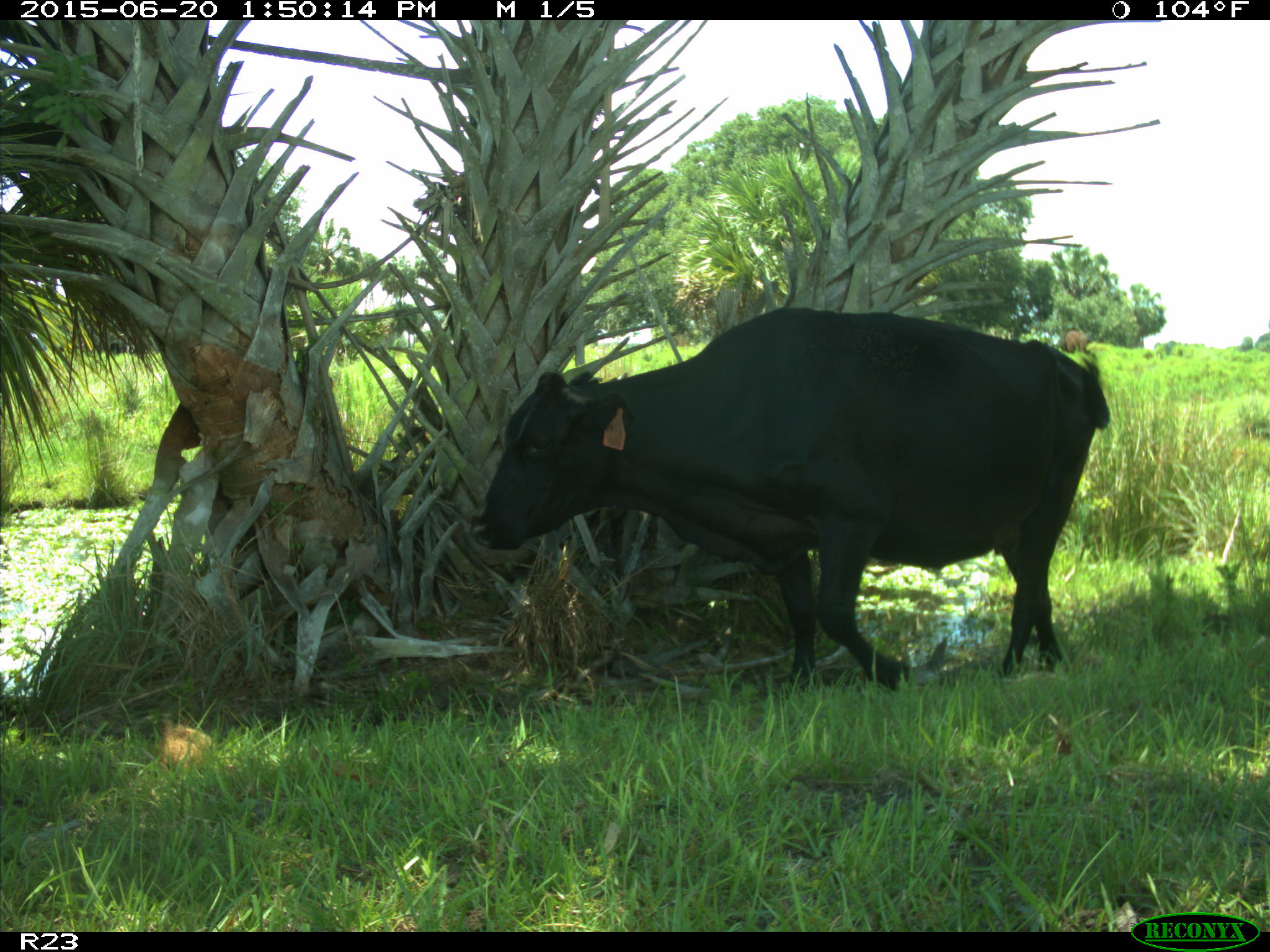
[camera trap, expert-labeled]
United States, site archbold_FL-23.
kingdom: Animalia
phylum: Chordata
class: Mammalia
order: Artiodactyla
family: Bovidae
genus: Bos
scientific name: Bos taurus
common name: domestic cow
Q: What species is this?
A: Bos taurus (domestic cow).